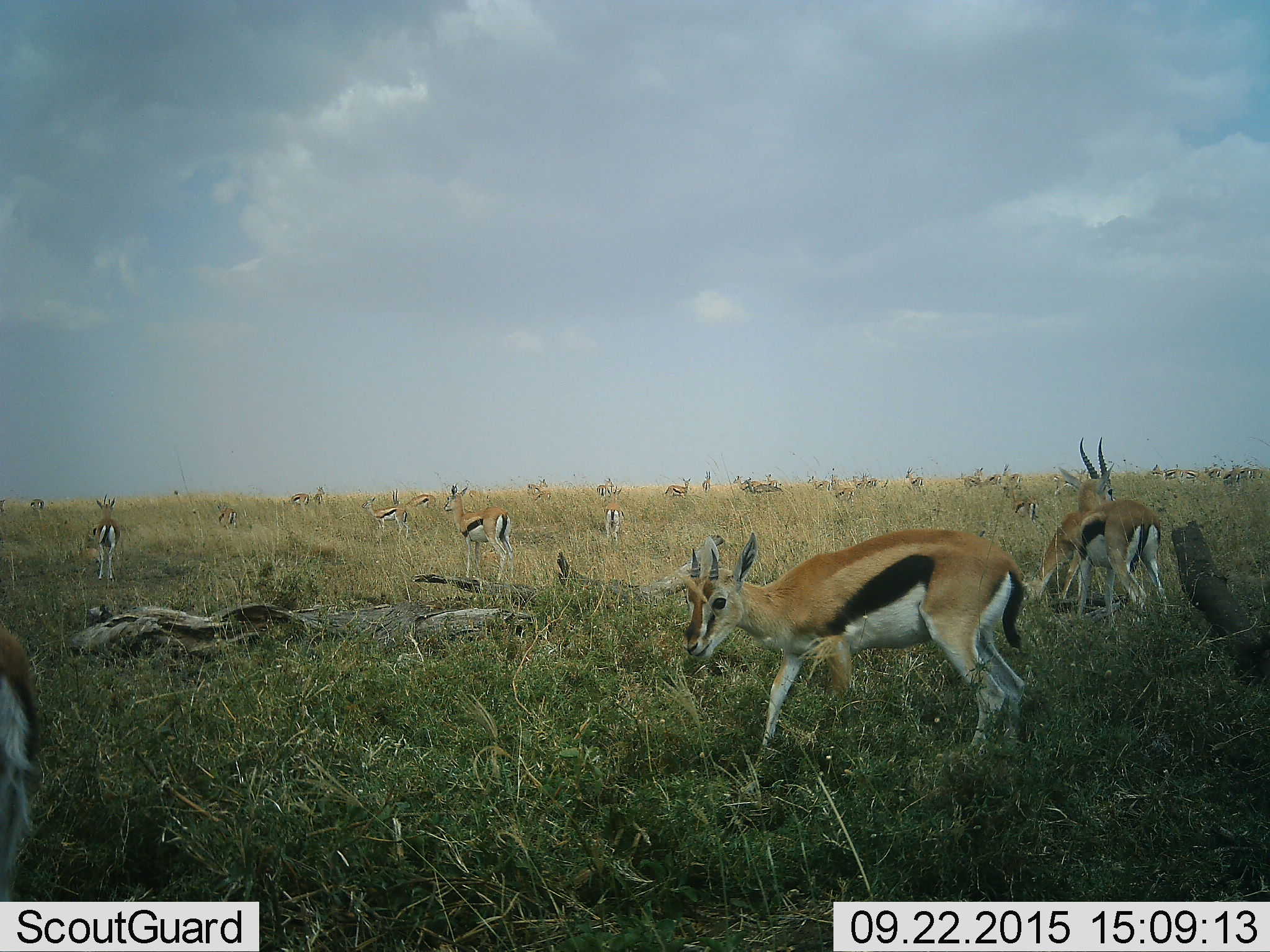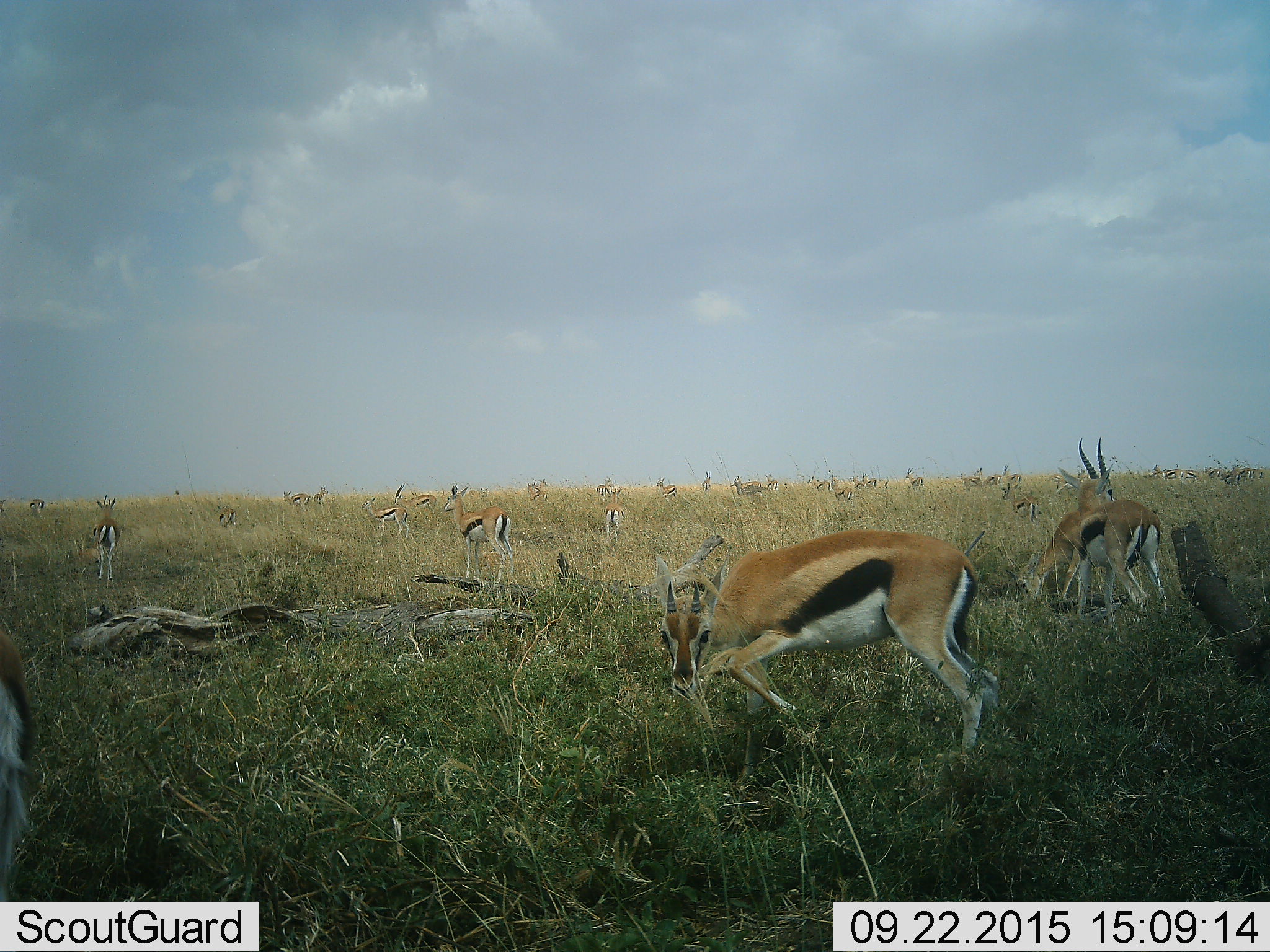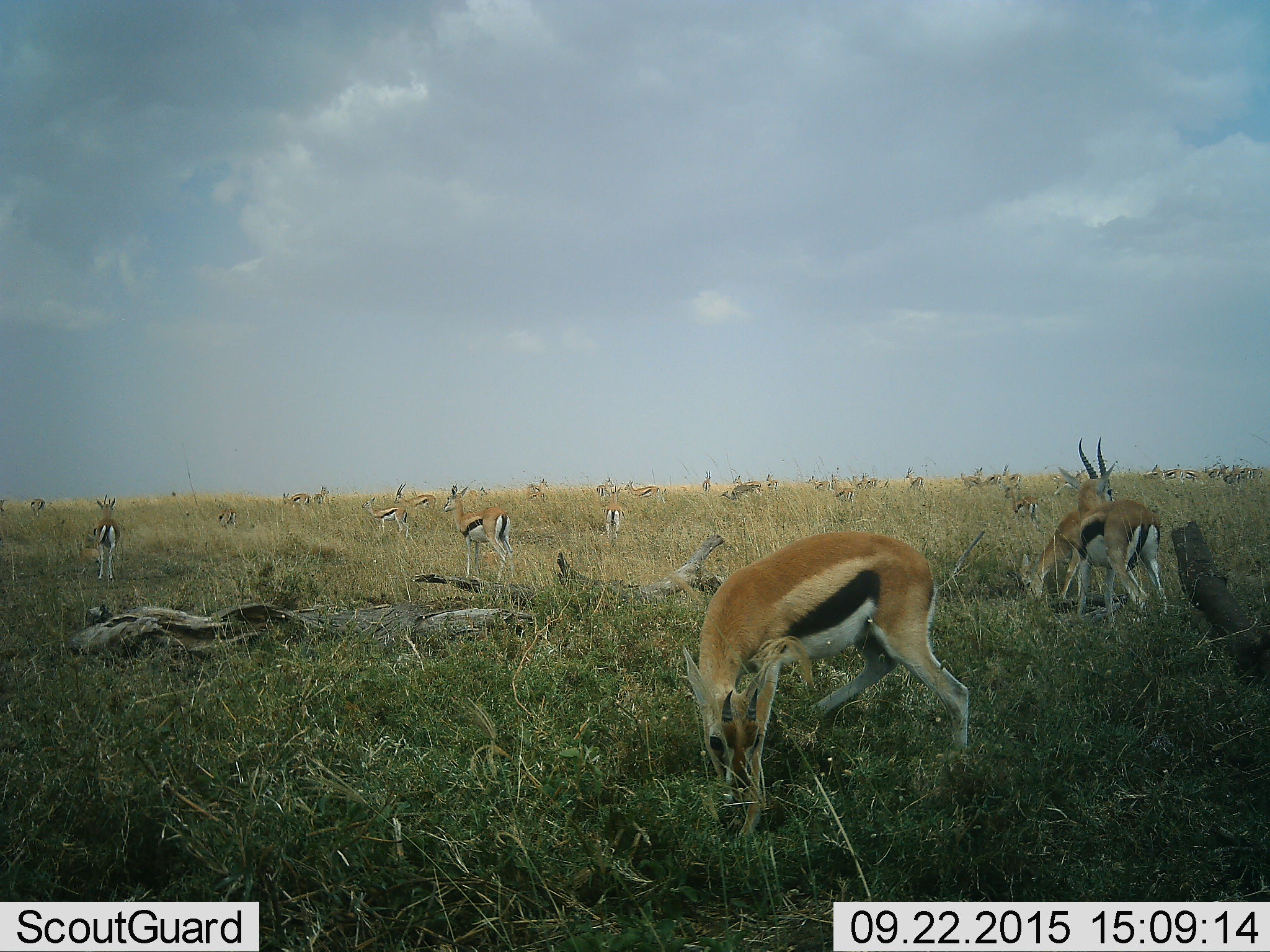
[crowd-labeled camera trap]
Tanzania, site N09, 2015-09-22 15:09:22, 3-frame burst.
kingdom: Animalia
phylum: Chordata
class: Mammalia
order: Artiodactyla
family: Bovidae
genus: Eudorcas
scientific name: Eudorcas thomsonii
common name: thomson's gazelle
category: gazellethomsons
Gazellethomsons (thomson's gazelle) (Eudorcas thomsonii), count 11-50. Behavior (volunteer vote fractions): standing 90%, resting 20%, moving 70%, interacting 20%. Young present (vote fraction): 30%. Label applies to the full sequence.